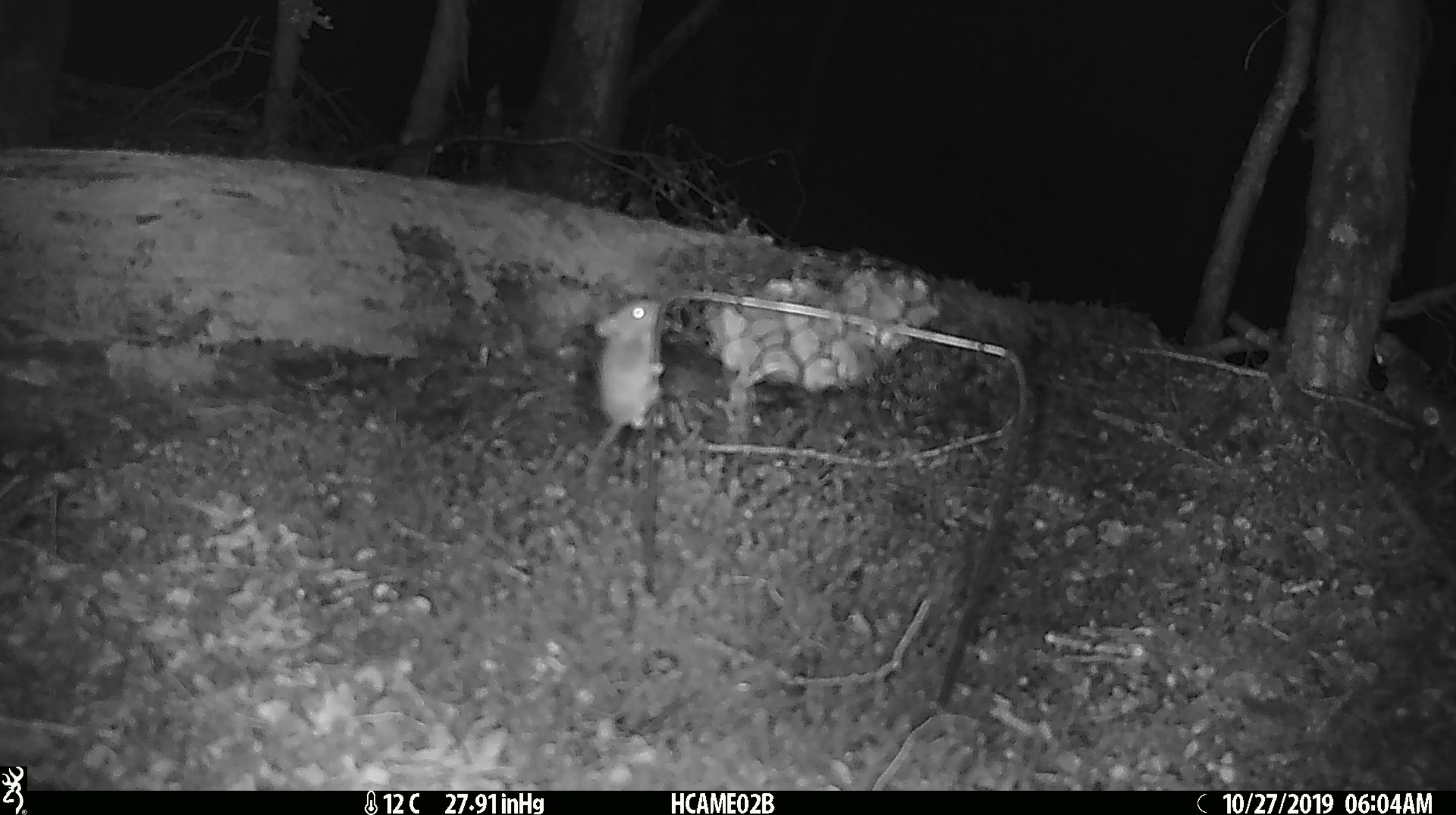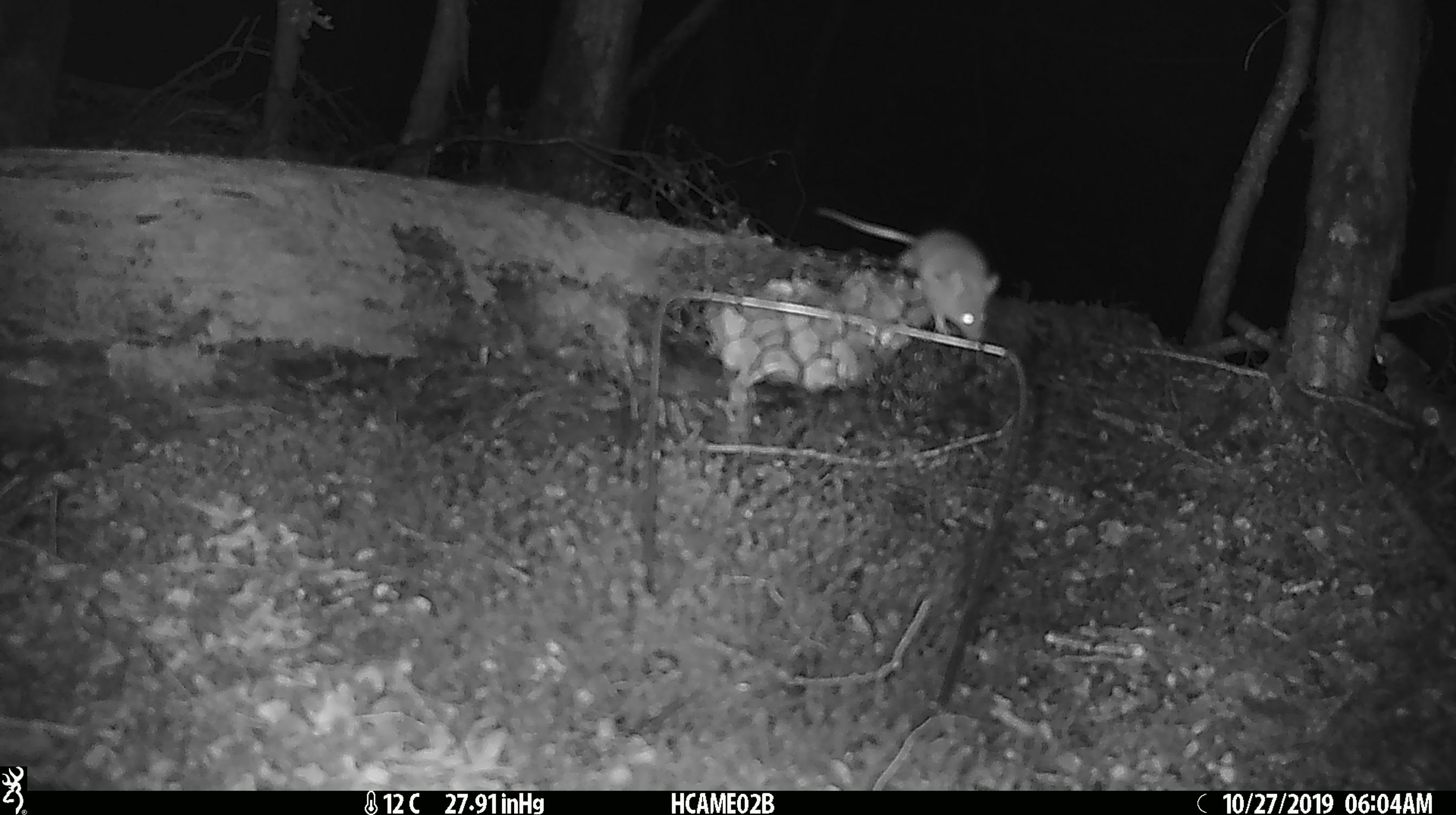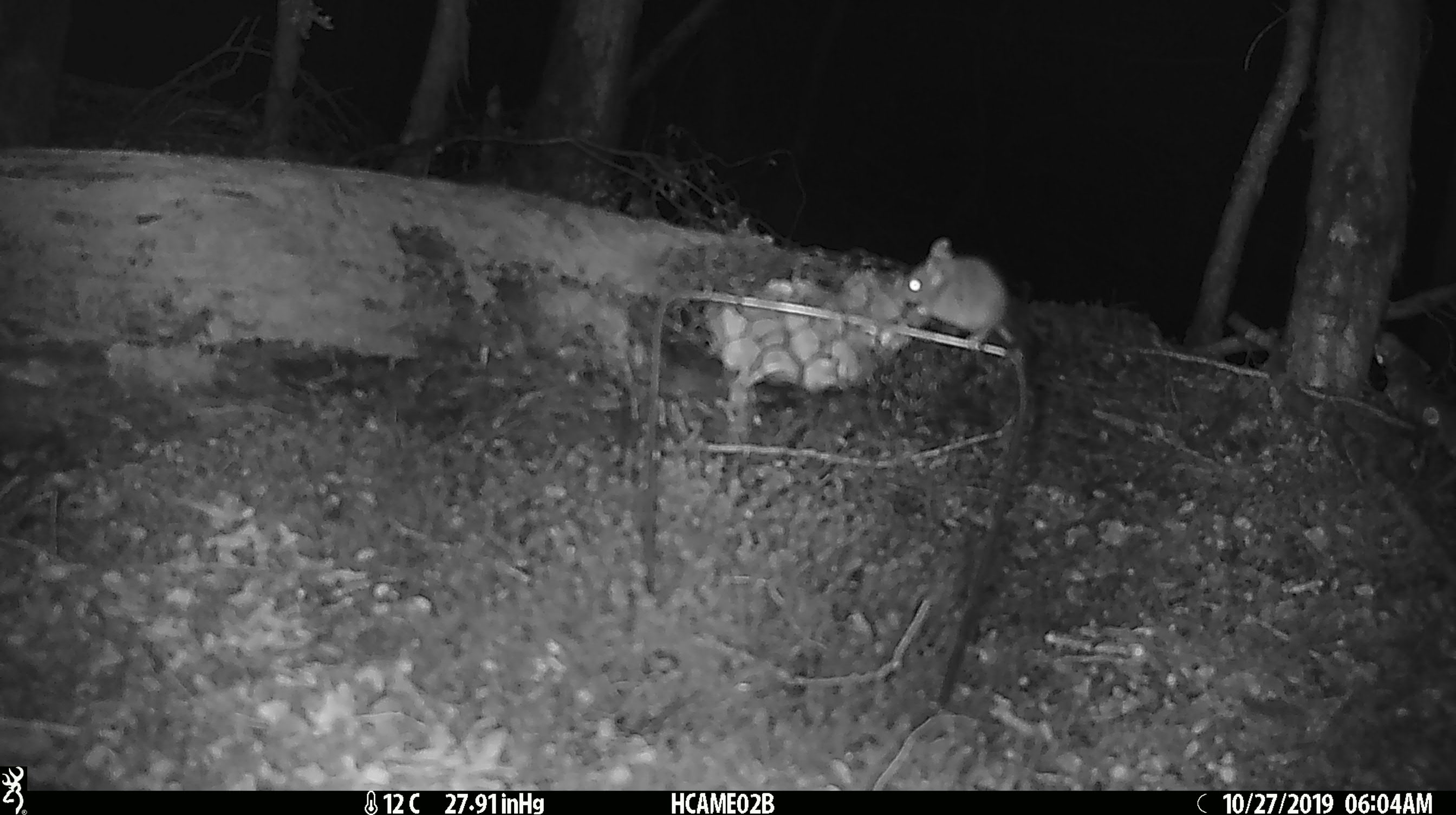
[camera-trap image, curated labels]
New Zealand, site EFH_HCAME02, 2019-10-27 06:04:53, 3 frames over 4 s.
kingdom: Animalia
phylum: Chordata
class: Mammalia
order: Rodentia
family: Muridae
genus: Mus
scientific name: Mus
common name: mouse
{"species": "mouse (Mus)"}